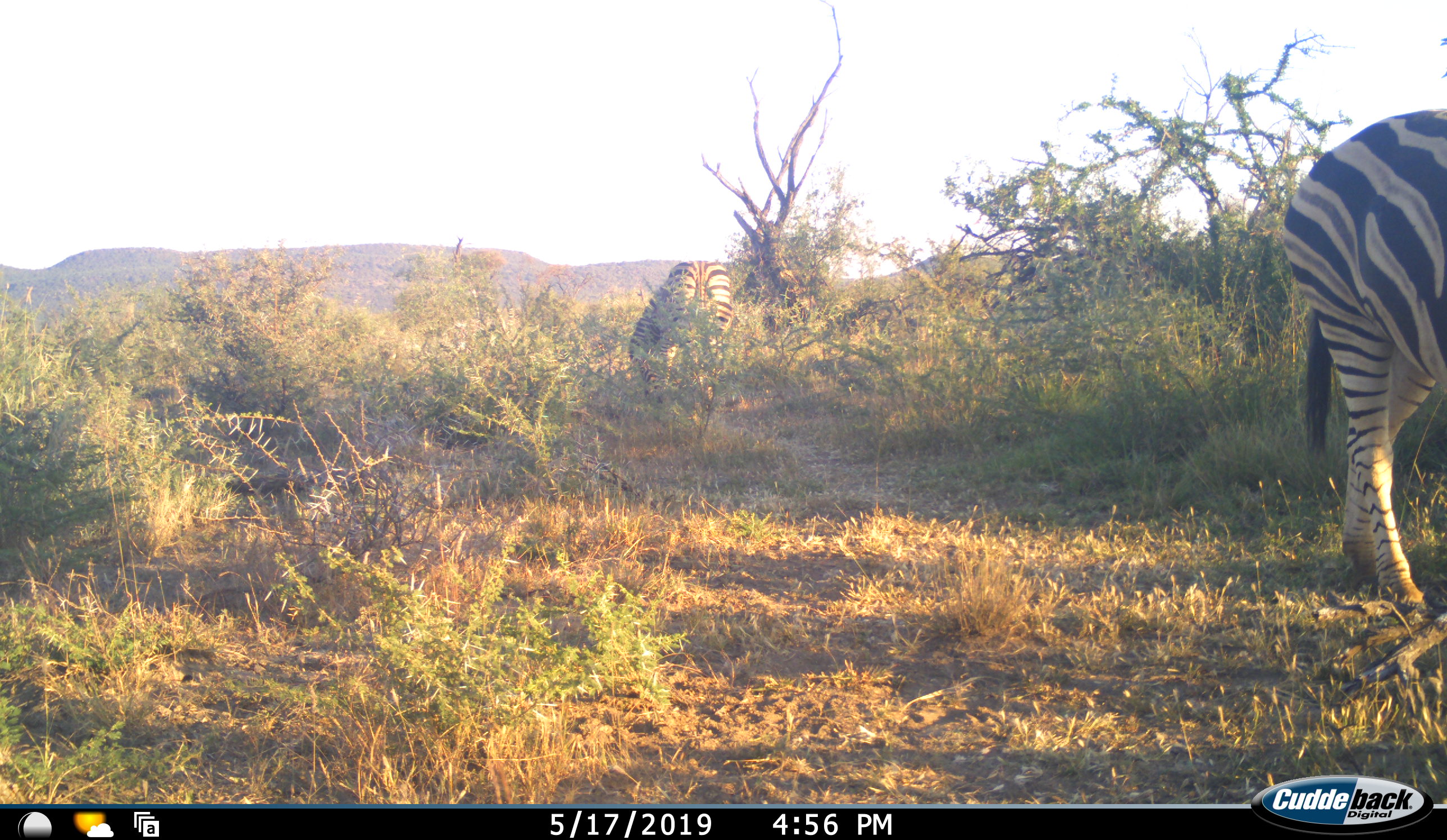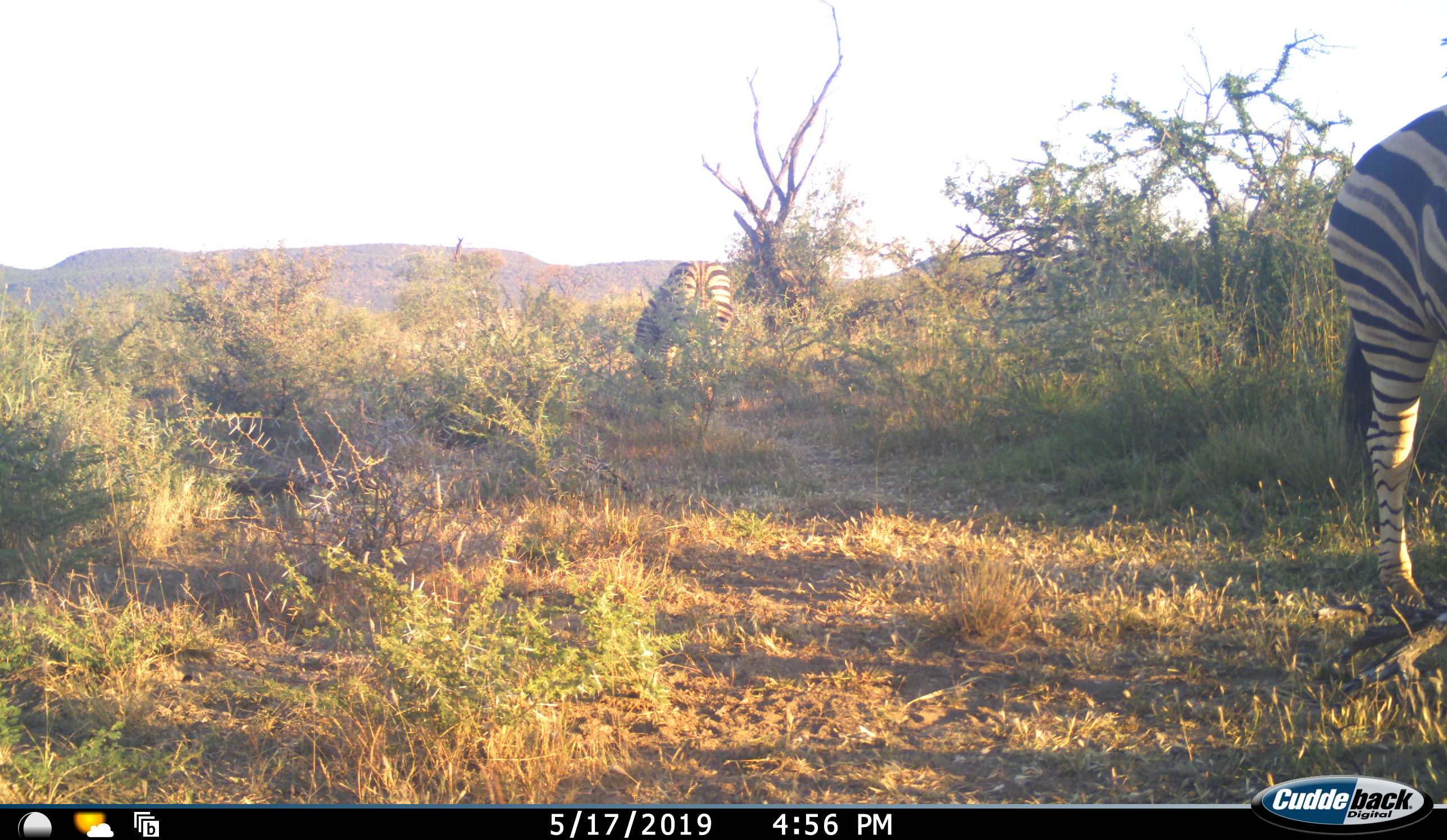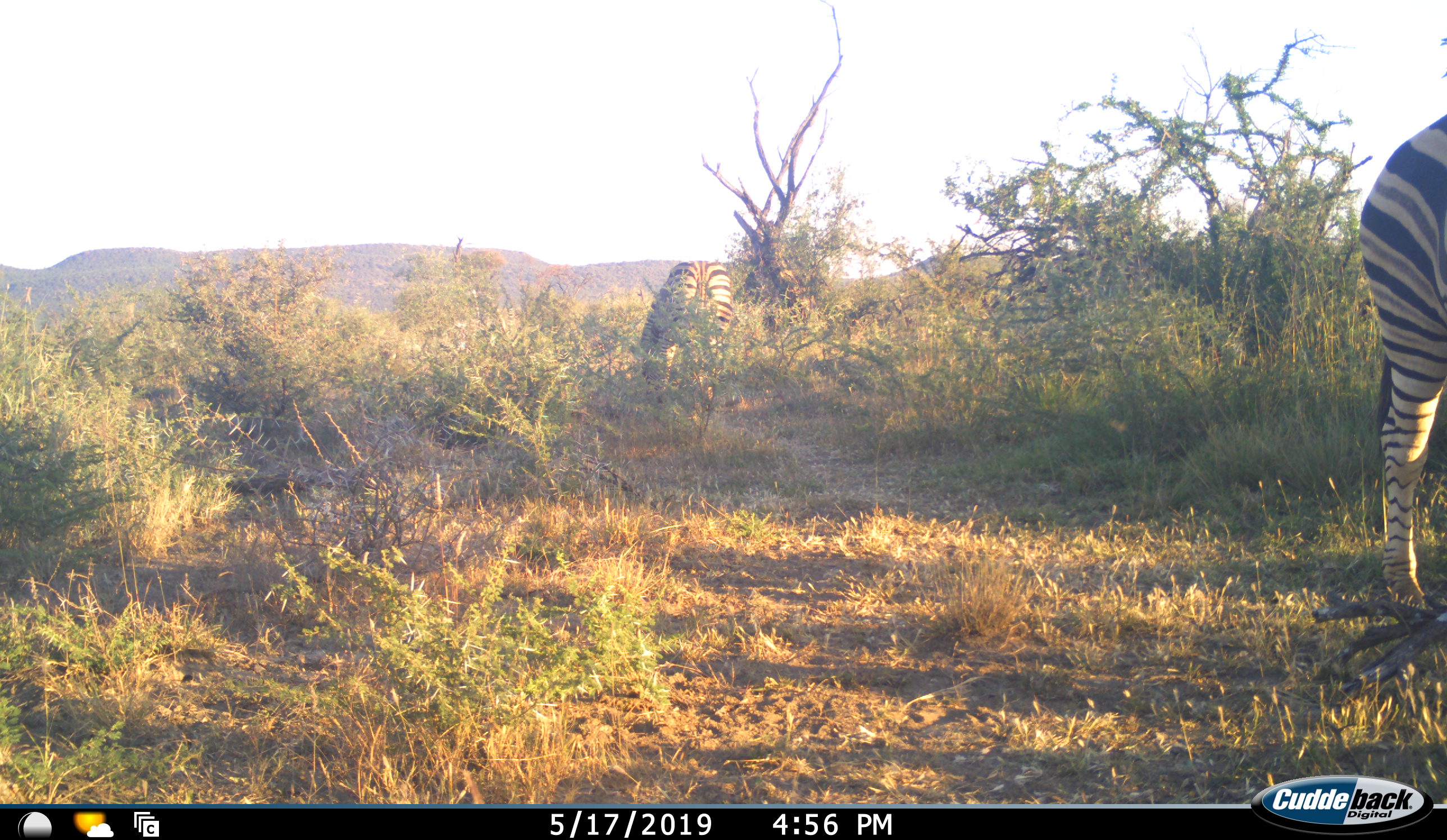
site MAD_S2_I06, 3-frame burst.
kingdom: Animalia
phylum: Chordata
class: Mammalia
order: Perissodactyla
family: Equidae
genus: Equus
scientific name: Equus quagga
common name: plains zebra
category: zebraplains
Zebraplains (plains zebra) (Equus quagga), count 2. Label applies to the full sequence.